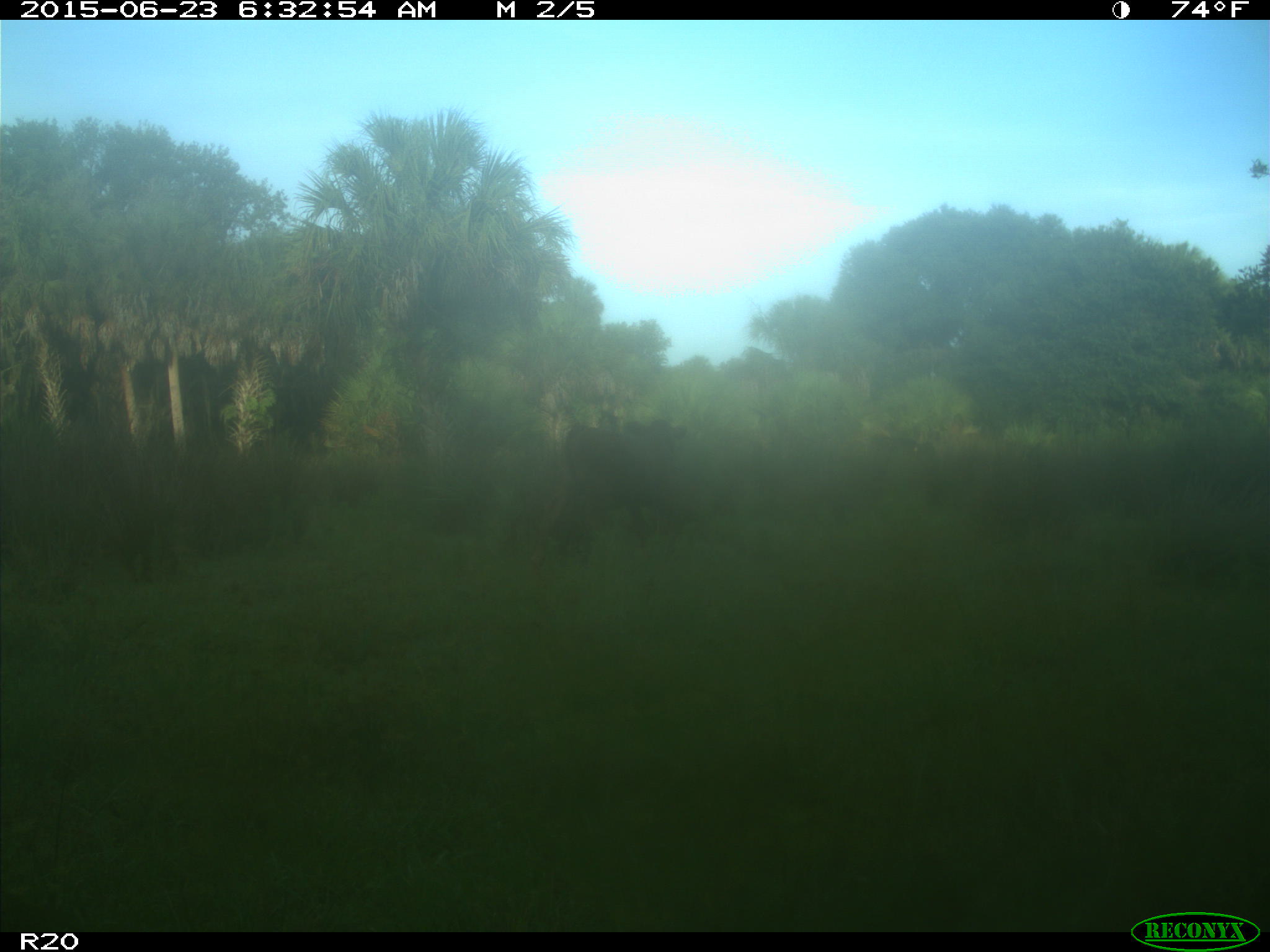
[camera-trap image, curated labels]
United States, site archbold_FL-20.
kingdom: Animalia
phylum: Chordata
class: Mammalia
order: Artiodactyla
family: Bovidae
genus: Bos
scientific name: Bos taurus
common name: domestic cow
Bos taurus (domestic cow).